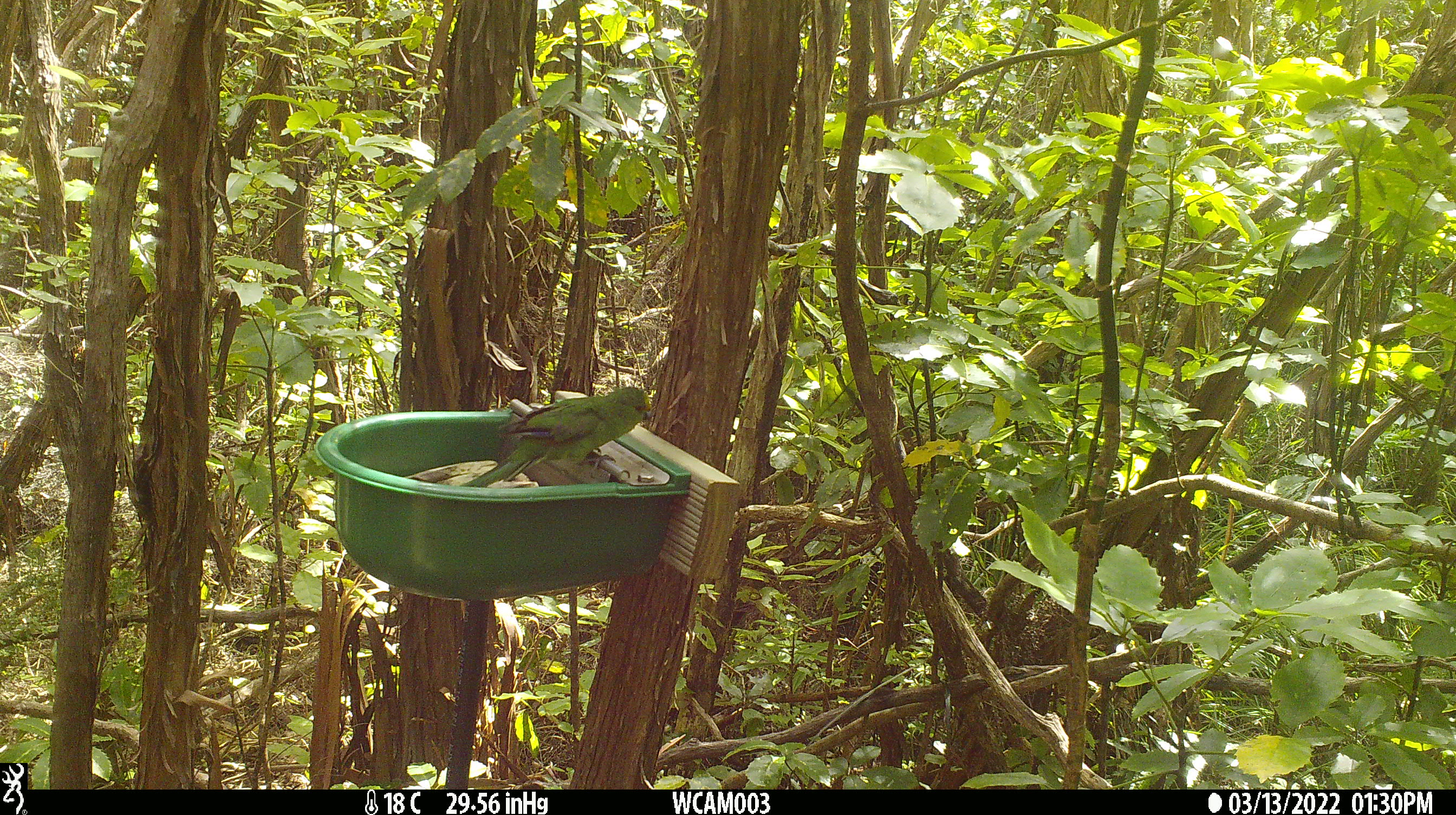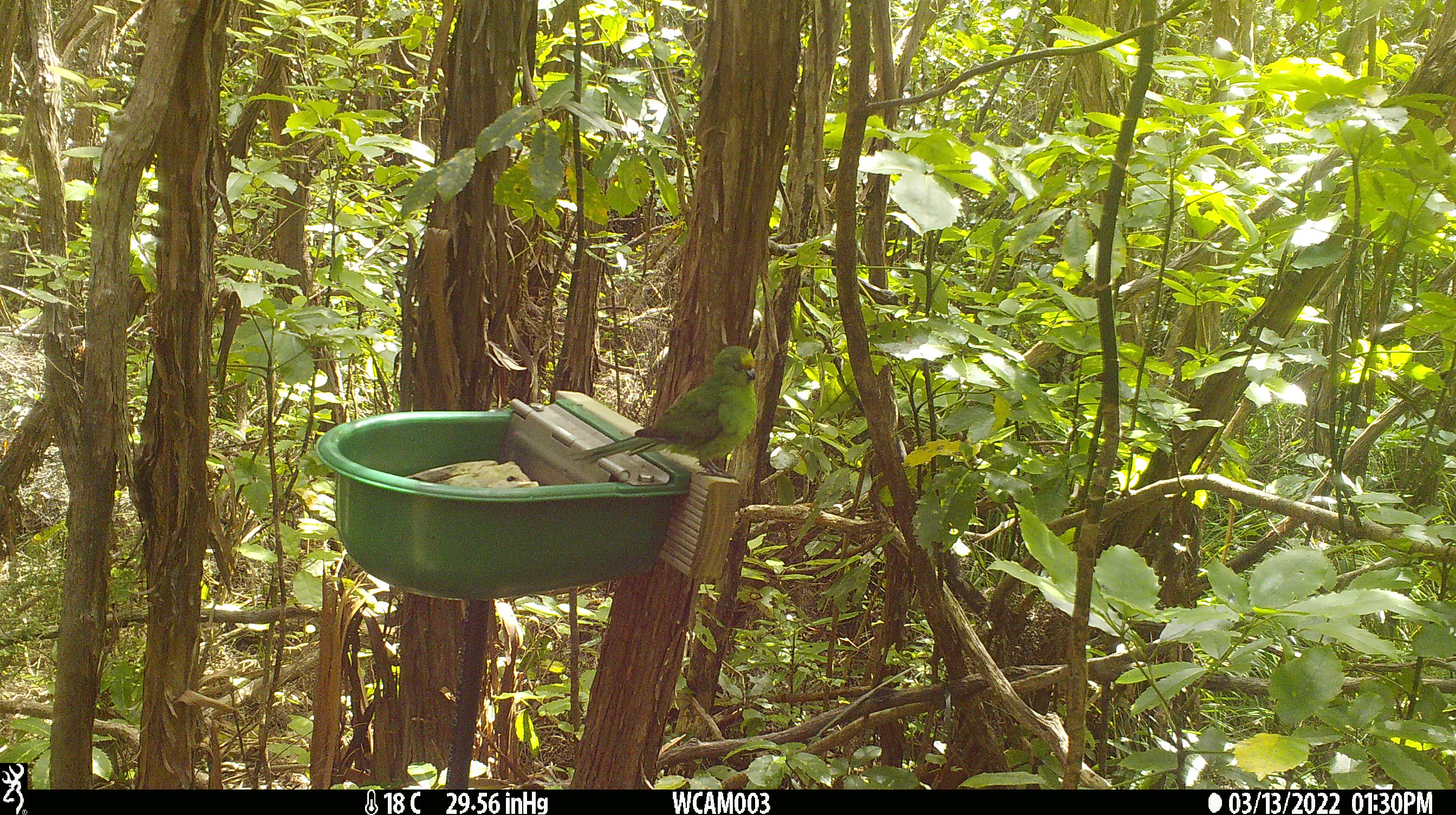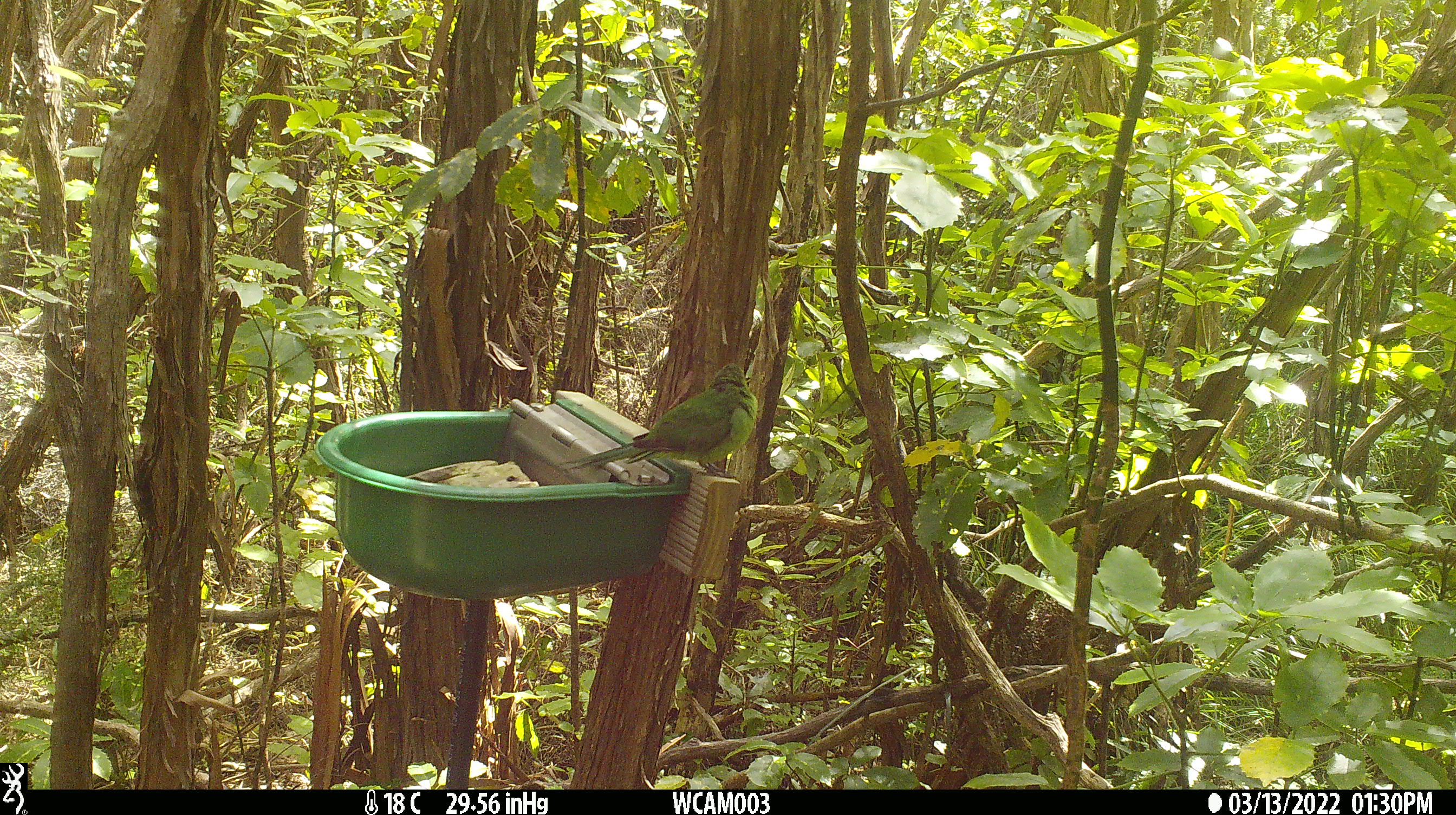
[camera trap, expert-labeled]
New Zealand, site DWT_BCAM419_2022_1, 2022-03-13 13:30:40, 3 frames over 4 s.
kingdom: Animalia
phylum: Chordata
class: Aves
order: Psittaciformes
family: Psittaculidae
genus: Cyanoramphus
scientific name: Cyanoramphus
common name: parakeet